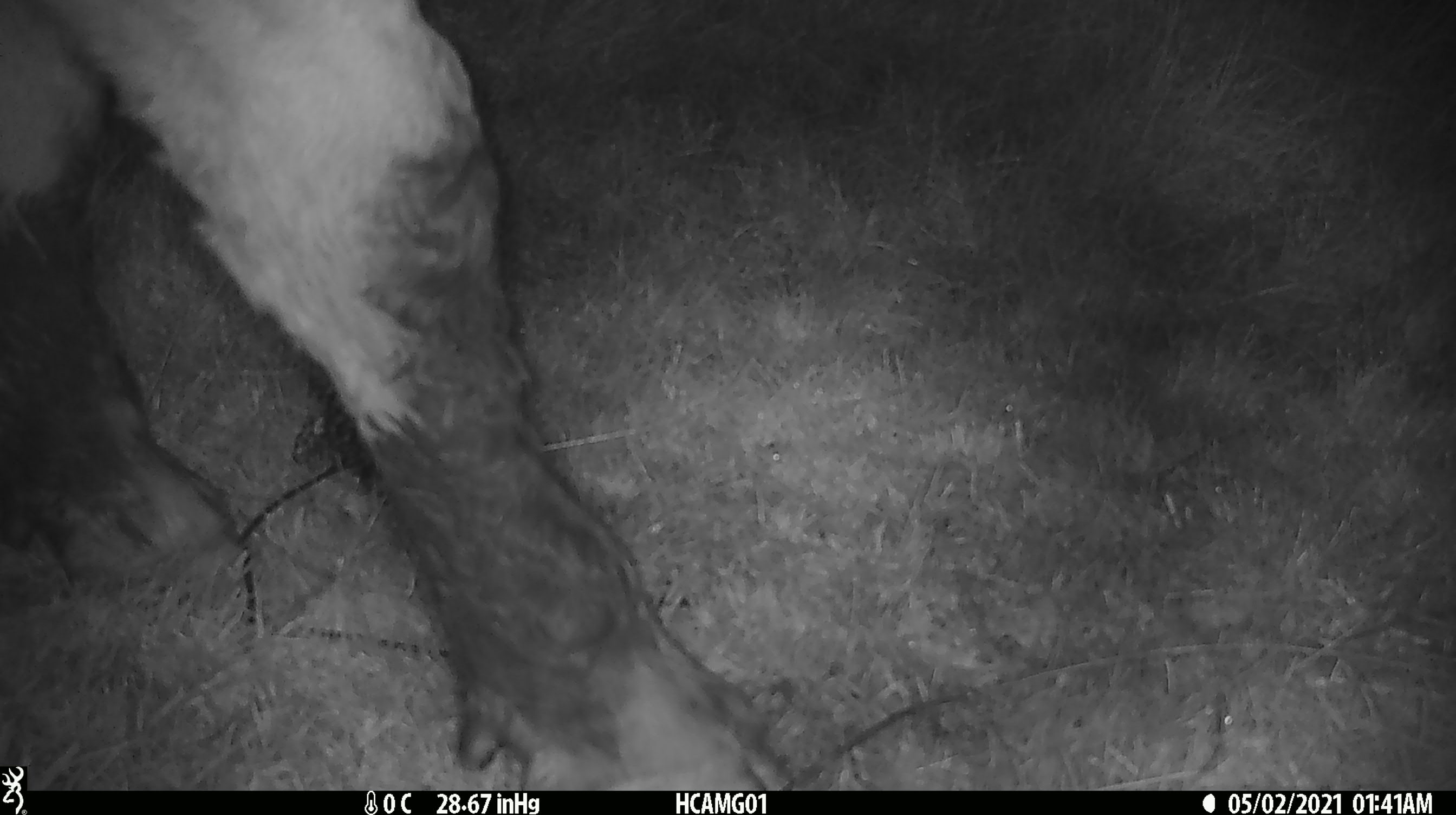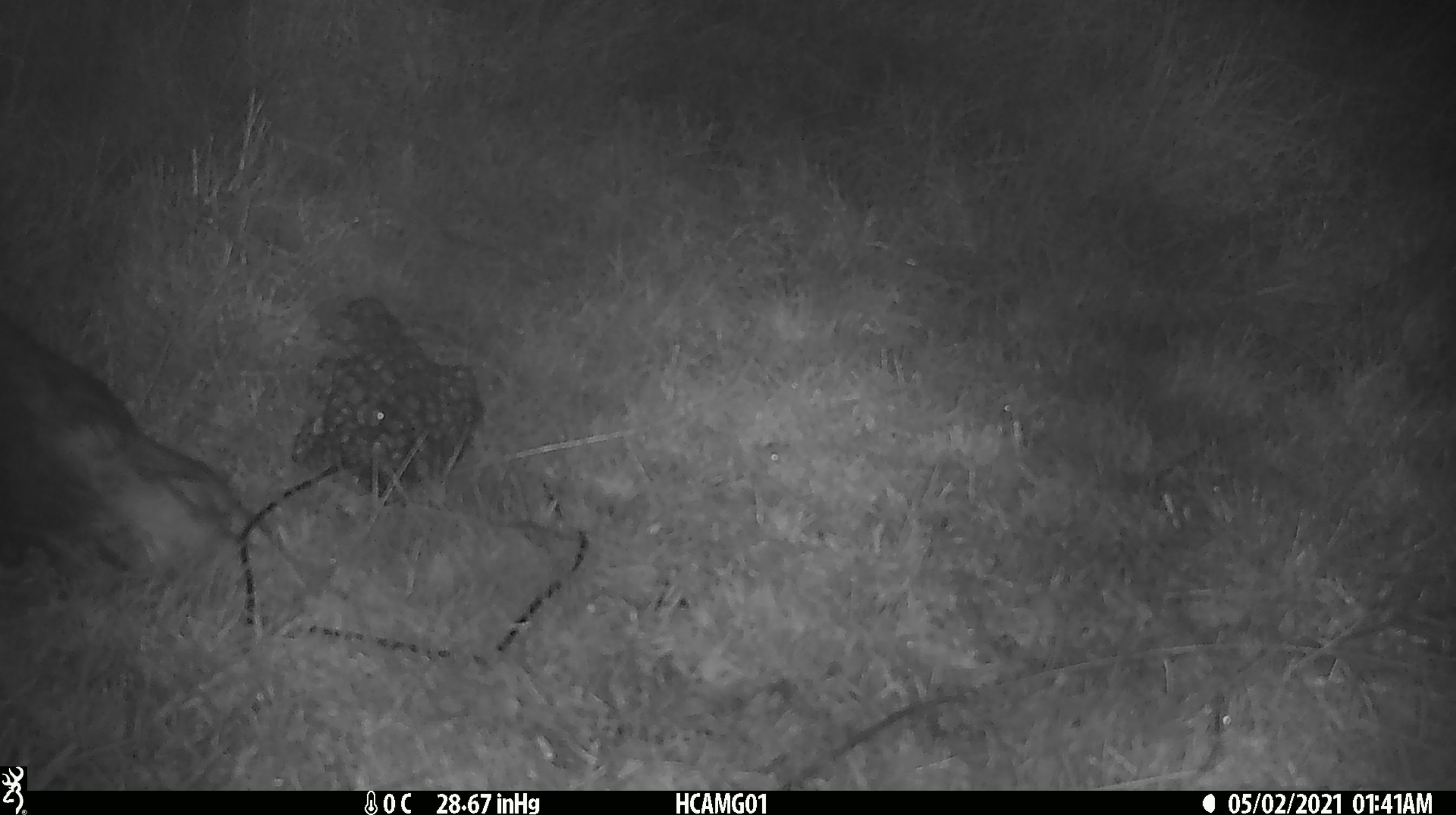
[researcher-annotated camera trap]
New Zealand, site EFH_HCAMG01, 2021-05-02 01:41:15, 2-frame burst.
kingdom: Animalia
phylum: Chordata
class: Mammalia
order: Artiodactyla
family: Bovidae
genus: Bos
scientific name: Bos taurus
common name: domestic cow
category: cow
Cow (domestic cow) (Bos taurus).